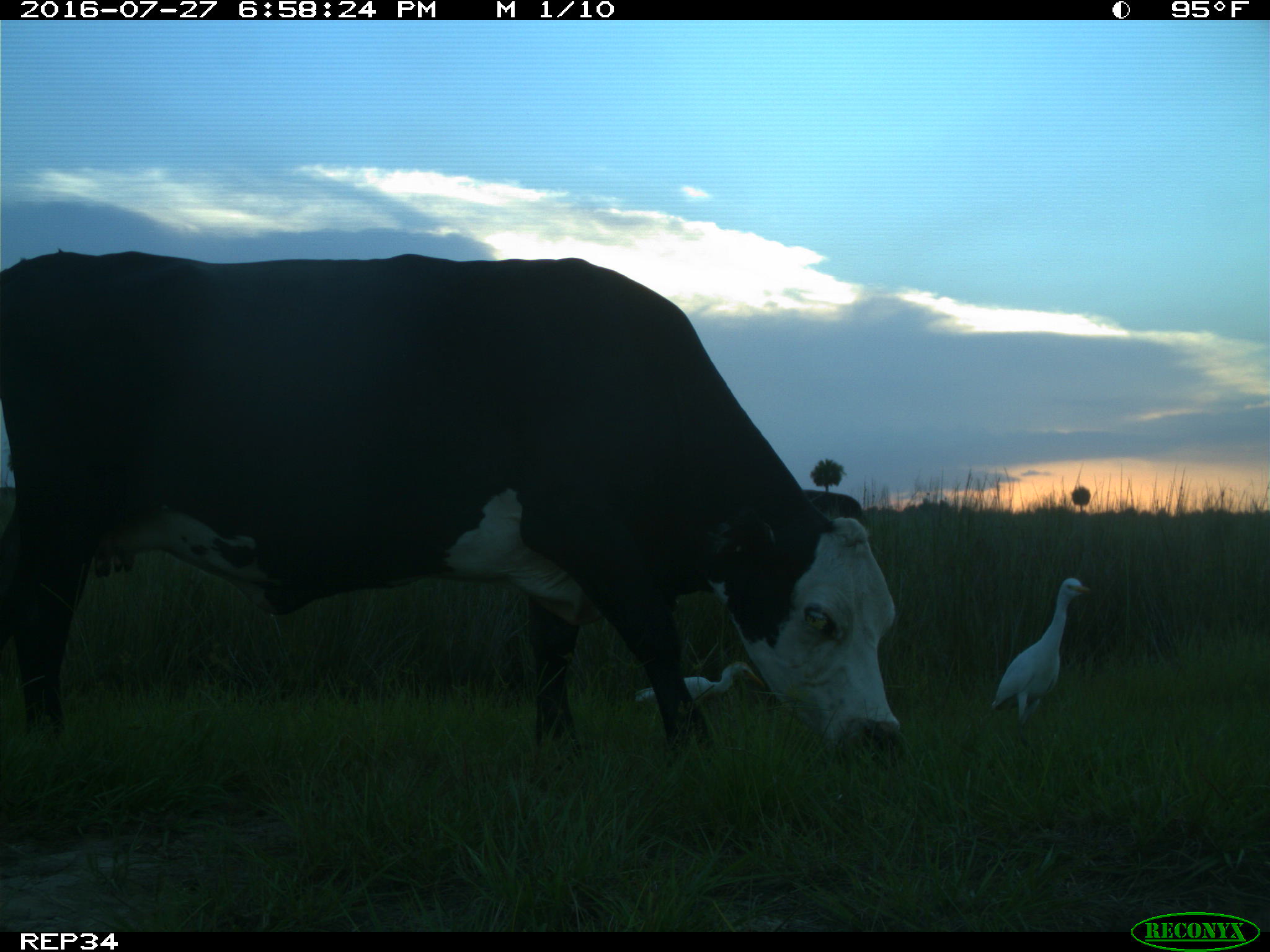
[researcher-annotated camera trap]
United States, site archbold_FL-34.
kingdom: Animalia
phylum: Chordata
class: Mammalia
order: Artiodactyla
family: Bovidae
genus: Bos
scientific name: Bos taurus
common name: domestic cow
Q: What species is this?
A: Bos taurus (domestic cow).